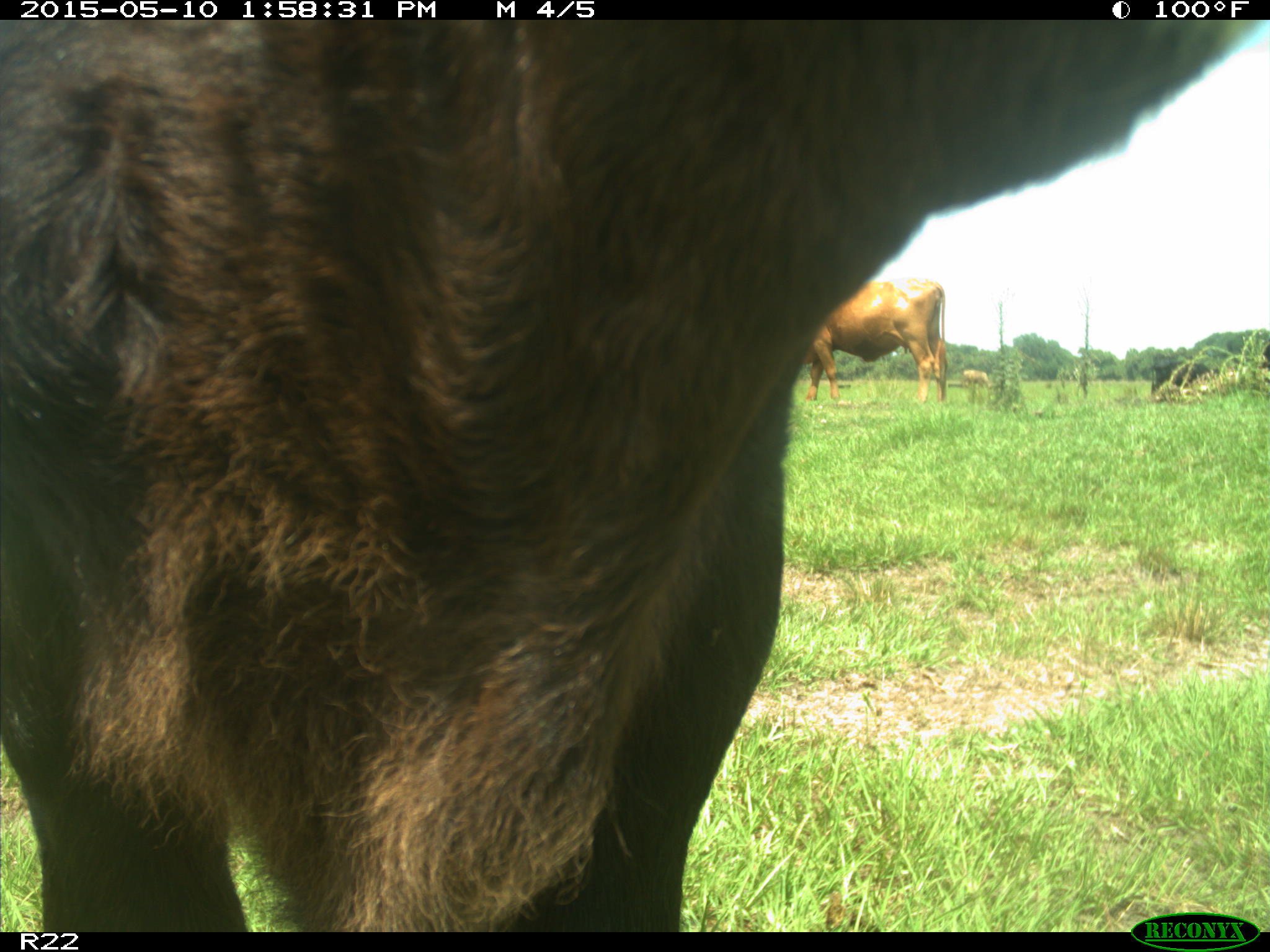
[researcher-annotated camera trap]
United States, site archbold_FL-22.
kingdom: Animalia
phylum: Chordata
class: Mammalia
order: Artiodactyla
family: Bovidae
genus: Bos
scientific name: Bos taurus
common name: domestic cow